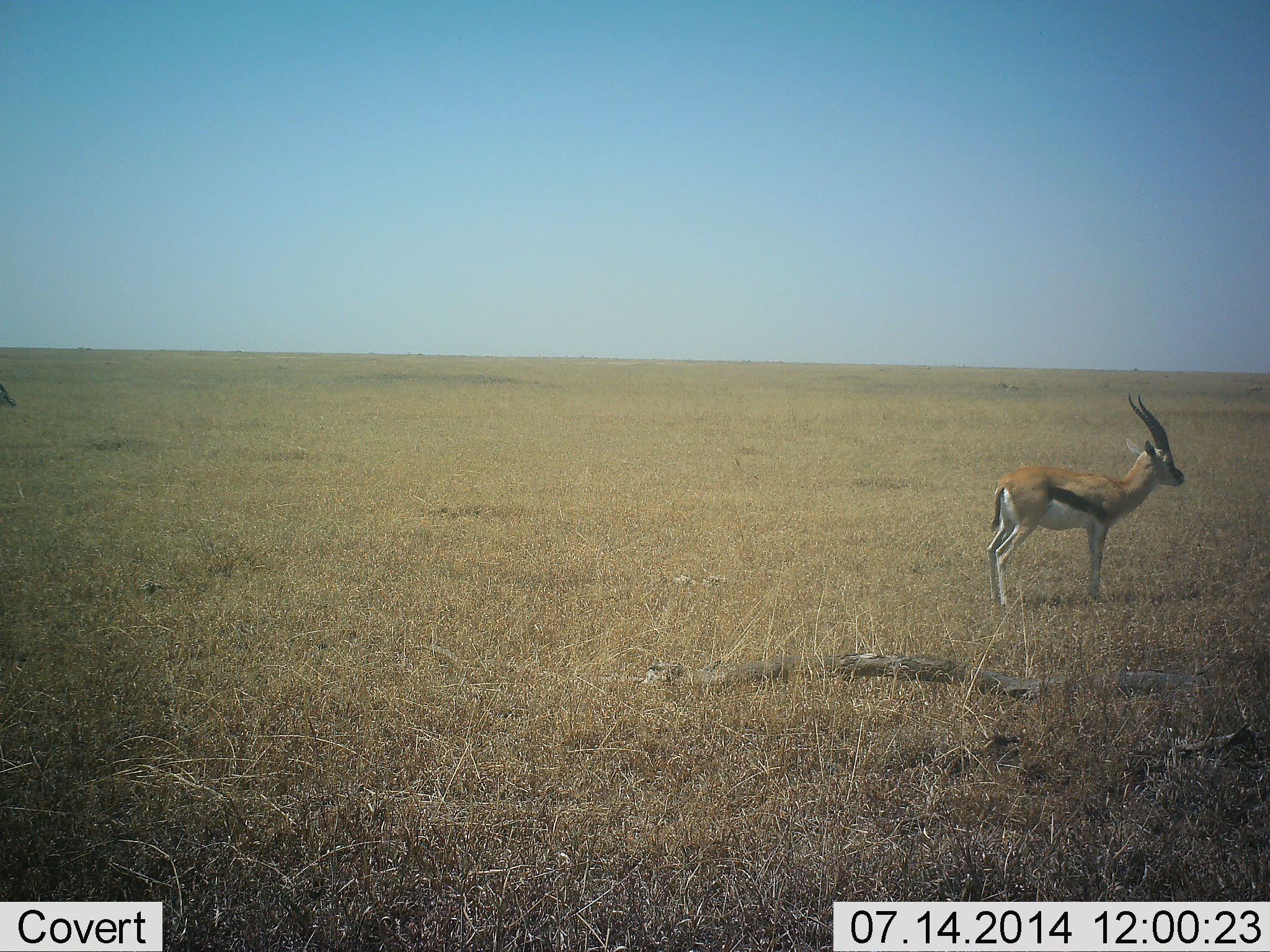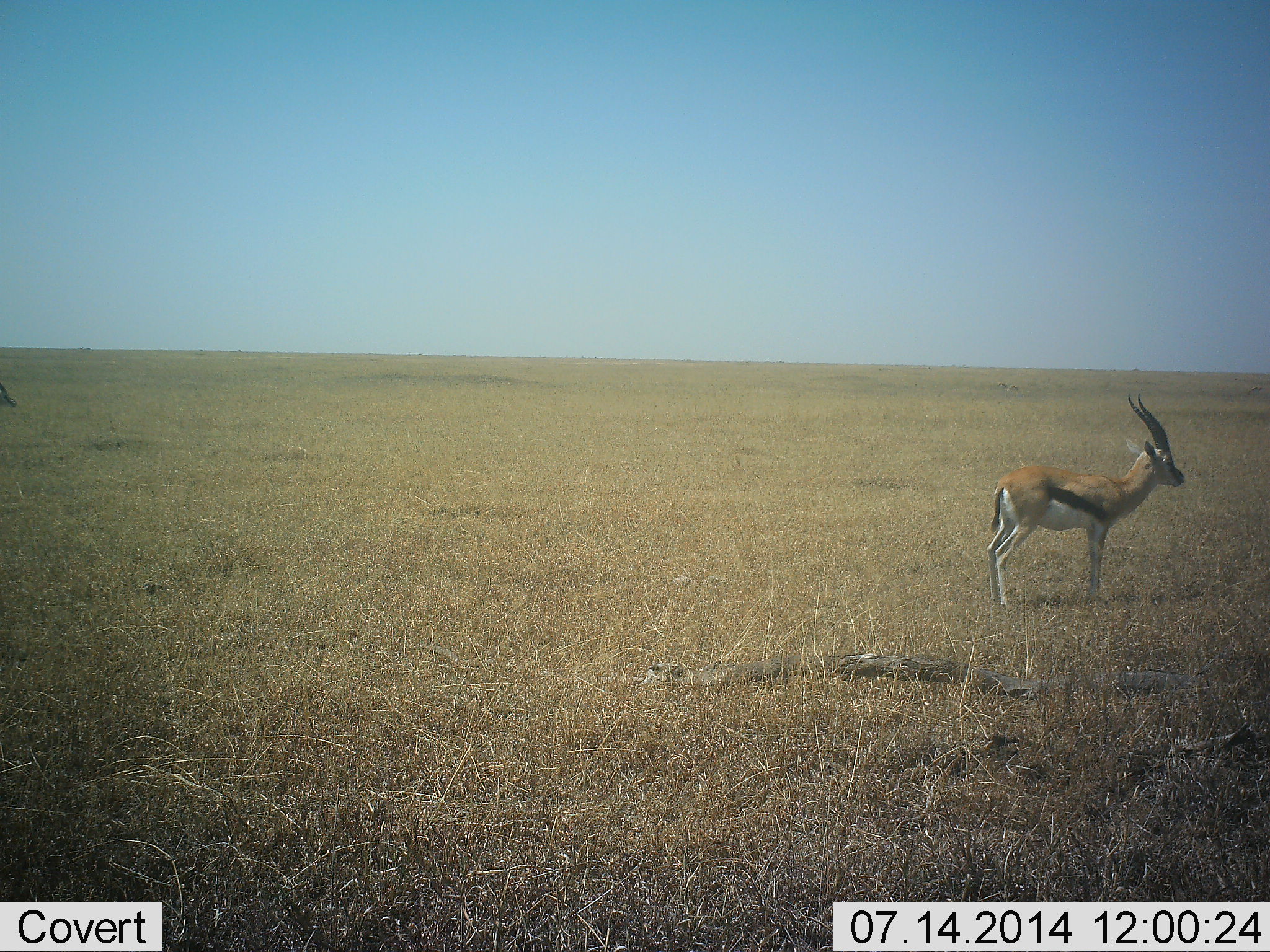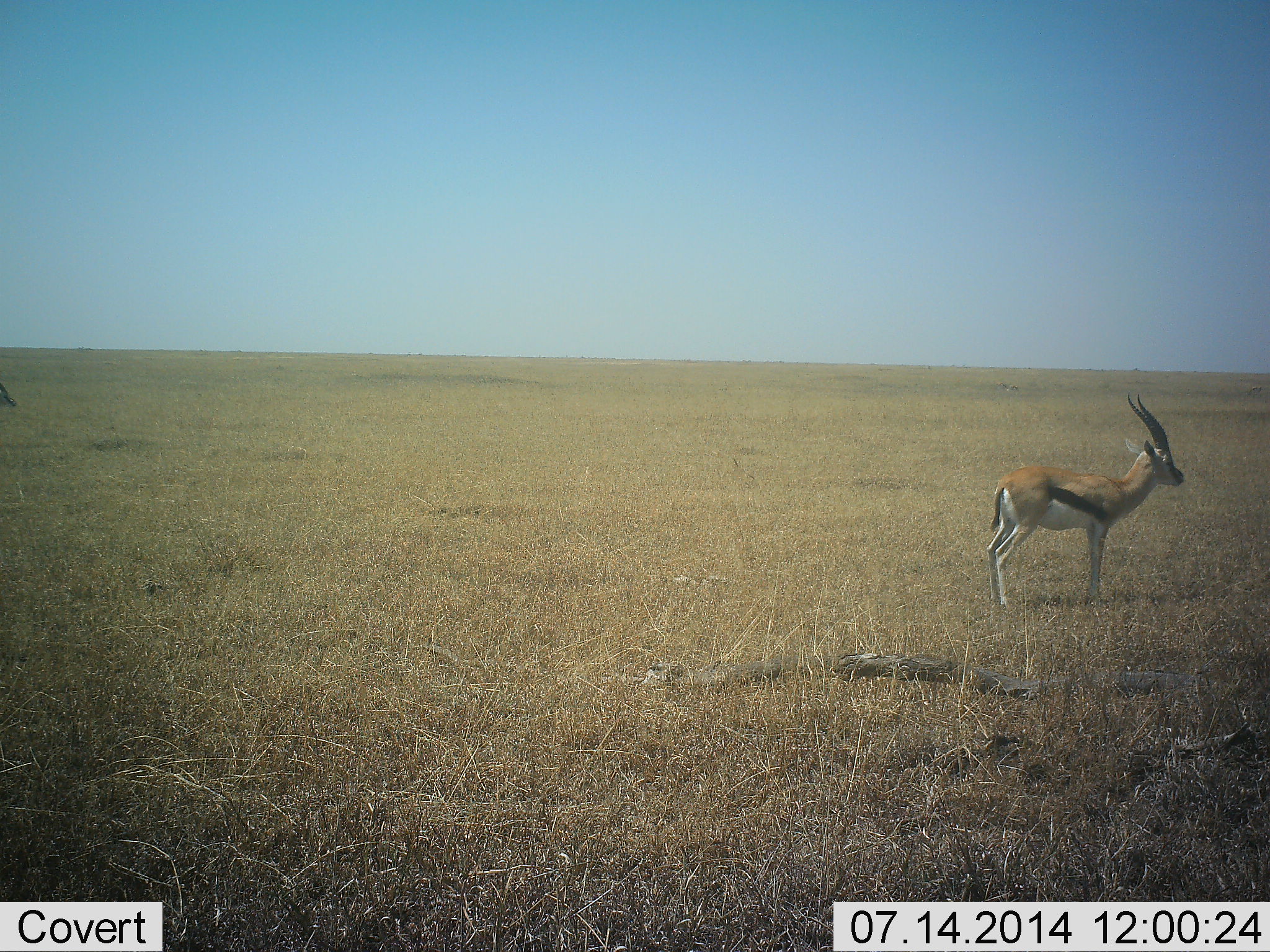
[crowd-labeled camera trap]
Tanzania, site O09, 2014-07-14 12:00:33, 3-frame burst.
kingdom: Animalia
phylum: Chordata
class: Mammalia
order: Artiodactyla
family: Bovidae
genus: Eudorcas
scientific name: Eudorcas thomsonii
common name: thomson's gazelle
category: gazellethomsons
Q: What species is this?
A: Gazellethomsons (thomson's gazelle) (Eudorcas thomsonii).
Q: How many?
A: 1.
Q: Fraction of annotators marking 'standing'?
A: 100%.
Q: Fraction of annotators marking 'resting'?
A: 0%.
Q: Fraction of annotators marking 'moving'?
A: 0%.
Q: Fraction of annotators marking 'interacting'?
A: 0%.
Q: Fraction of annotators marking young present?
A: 0%.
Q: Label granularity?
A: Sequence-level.